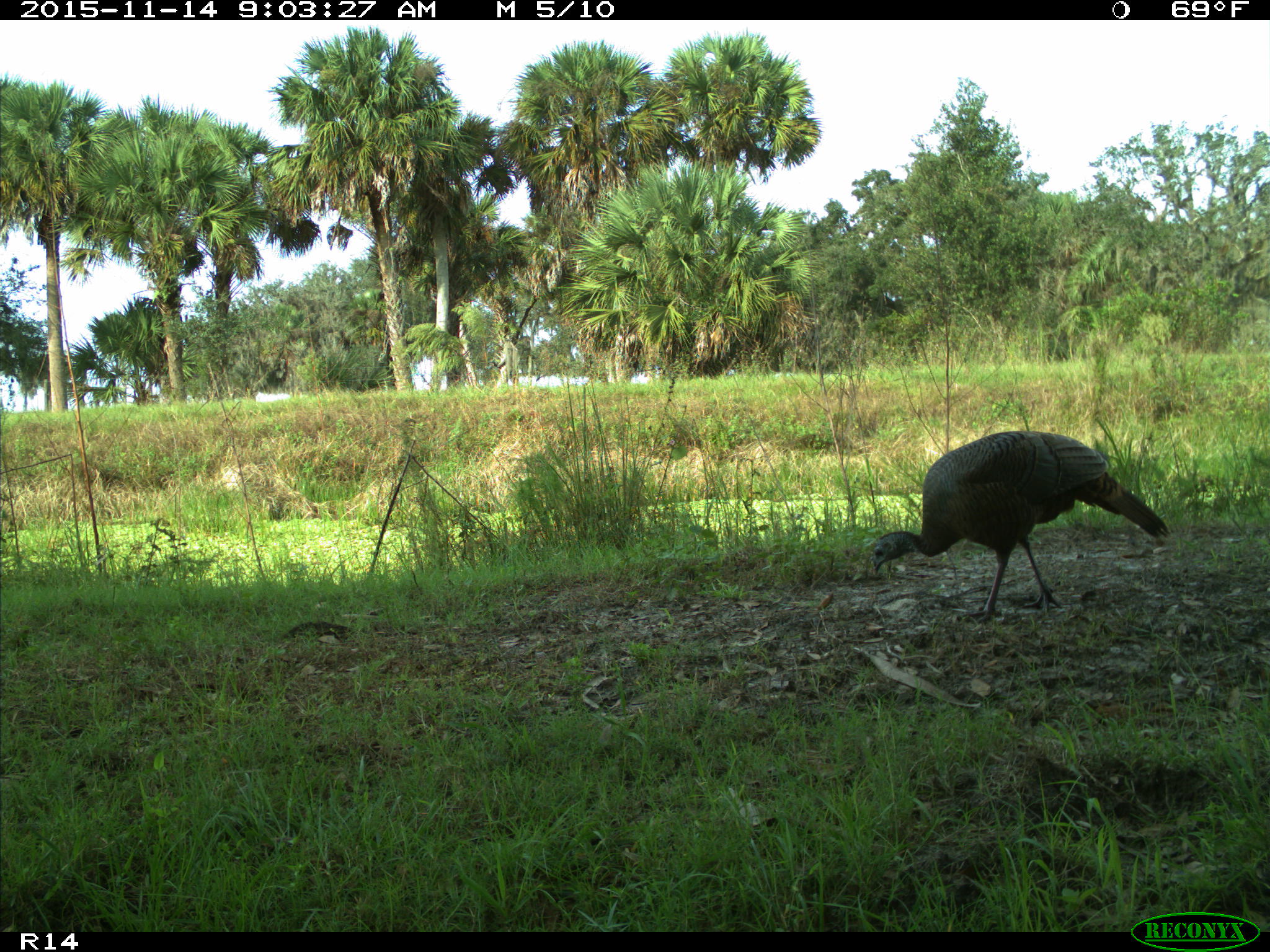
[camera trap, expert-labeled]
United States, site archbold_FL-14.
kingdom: Animalia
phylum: Chordata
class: Aves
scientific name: Aves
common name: birds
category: unidentified bird